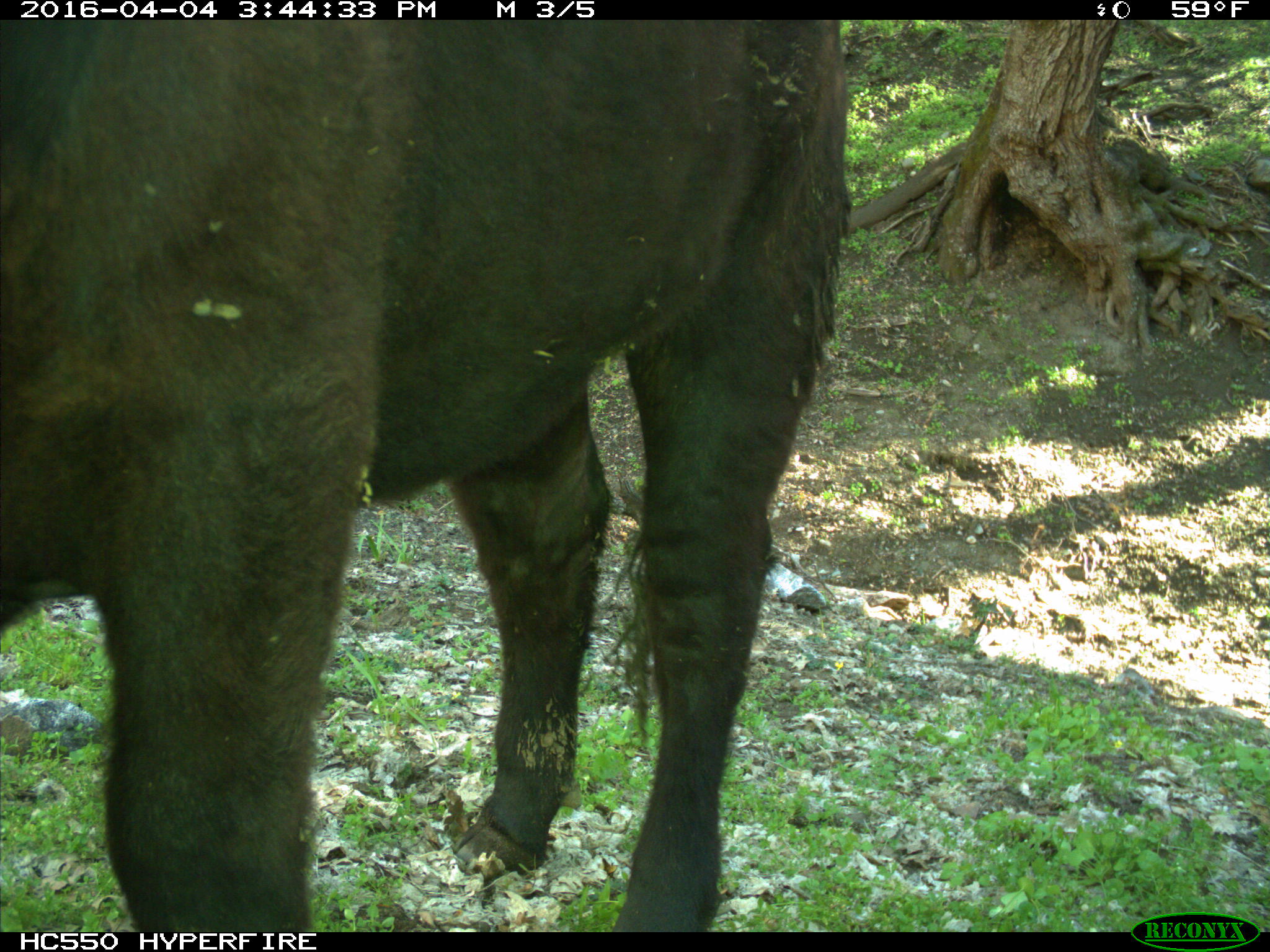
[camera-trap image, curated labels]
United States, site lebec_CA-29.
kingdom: Animalia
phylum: Chordata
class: Mammalia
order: Artiodactyla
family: Bovidae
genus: Bos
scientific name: Bos taurus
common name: domestic cow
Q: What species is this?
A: Bos taurus (domestic cow).